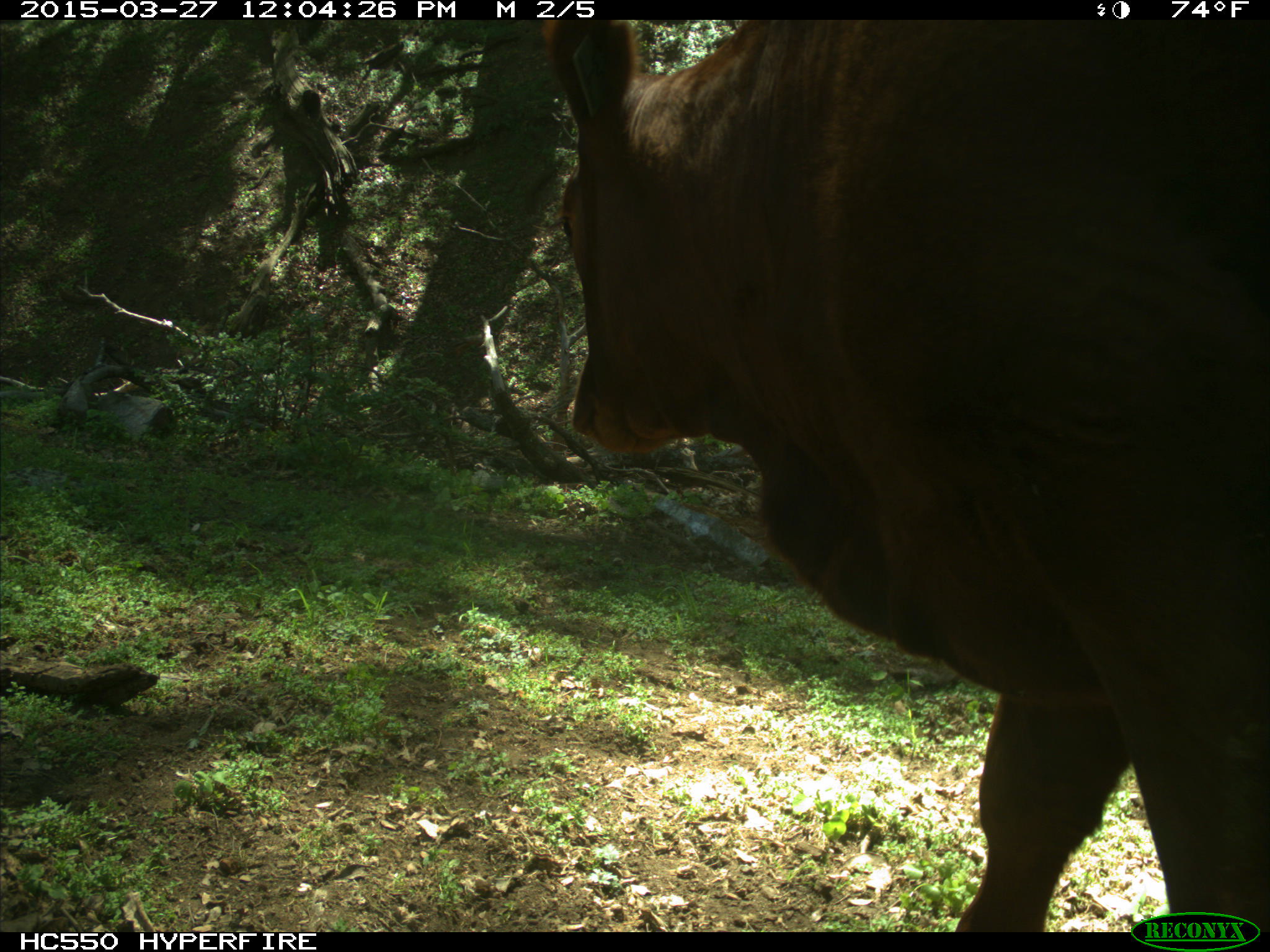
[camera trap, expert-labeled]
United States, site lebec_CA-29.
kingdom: Animalia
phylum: Chordata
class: Mammalia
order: Artiodactyla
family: Bovidae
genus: Bos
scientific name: Bos taurus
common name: domestic cow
Bos taurus (domestic cow).